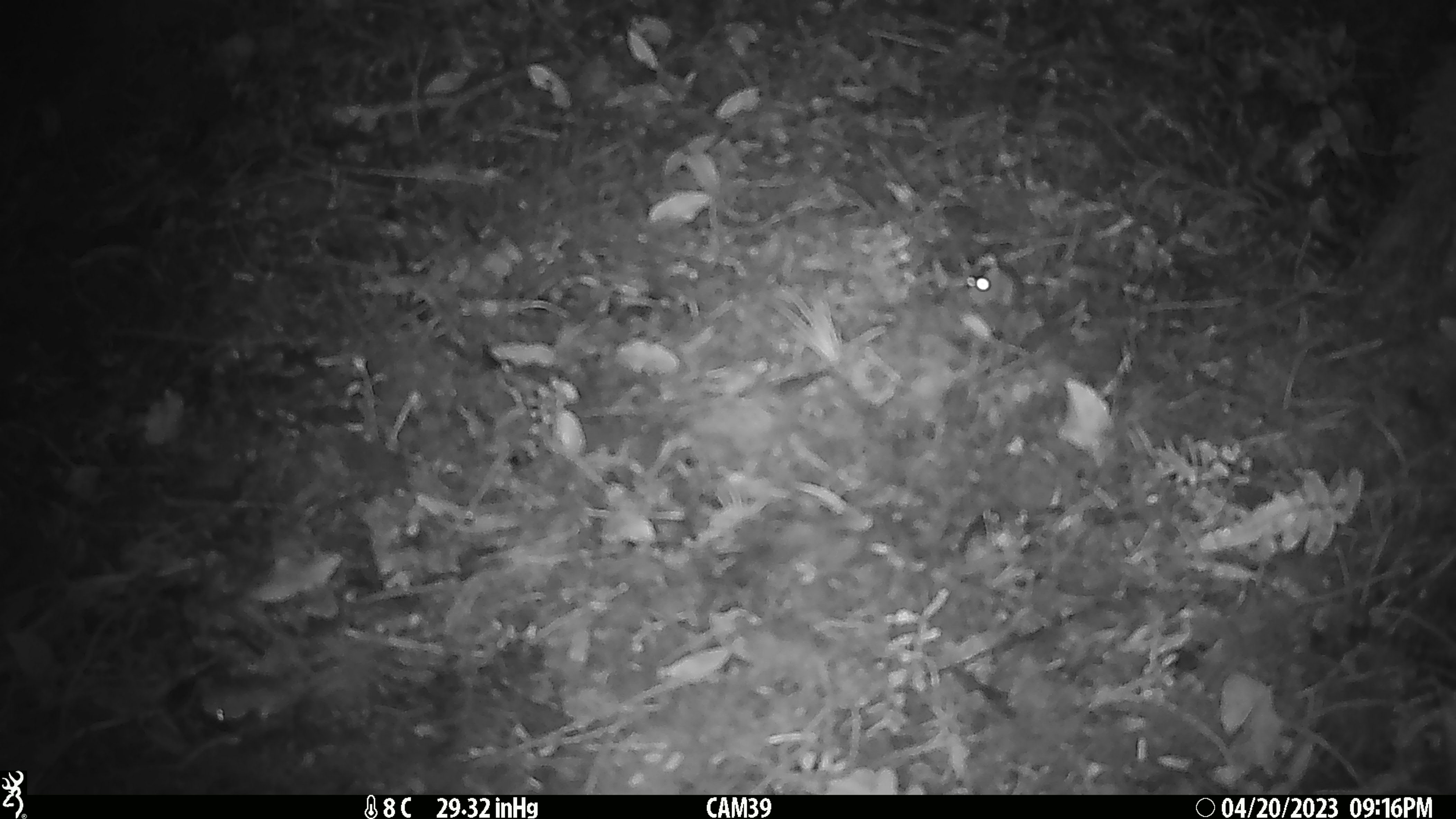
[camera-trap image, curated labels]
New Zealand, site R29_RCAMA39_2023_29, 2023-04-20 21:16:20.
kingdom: Animalia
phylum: Chordata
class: Mammalia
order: Rodentia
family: Muridae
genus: Mus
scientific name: Mus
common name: mouse